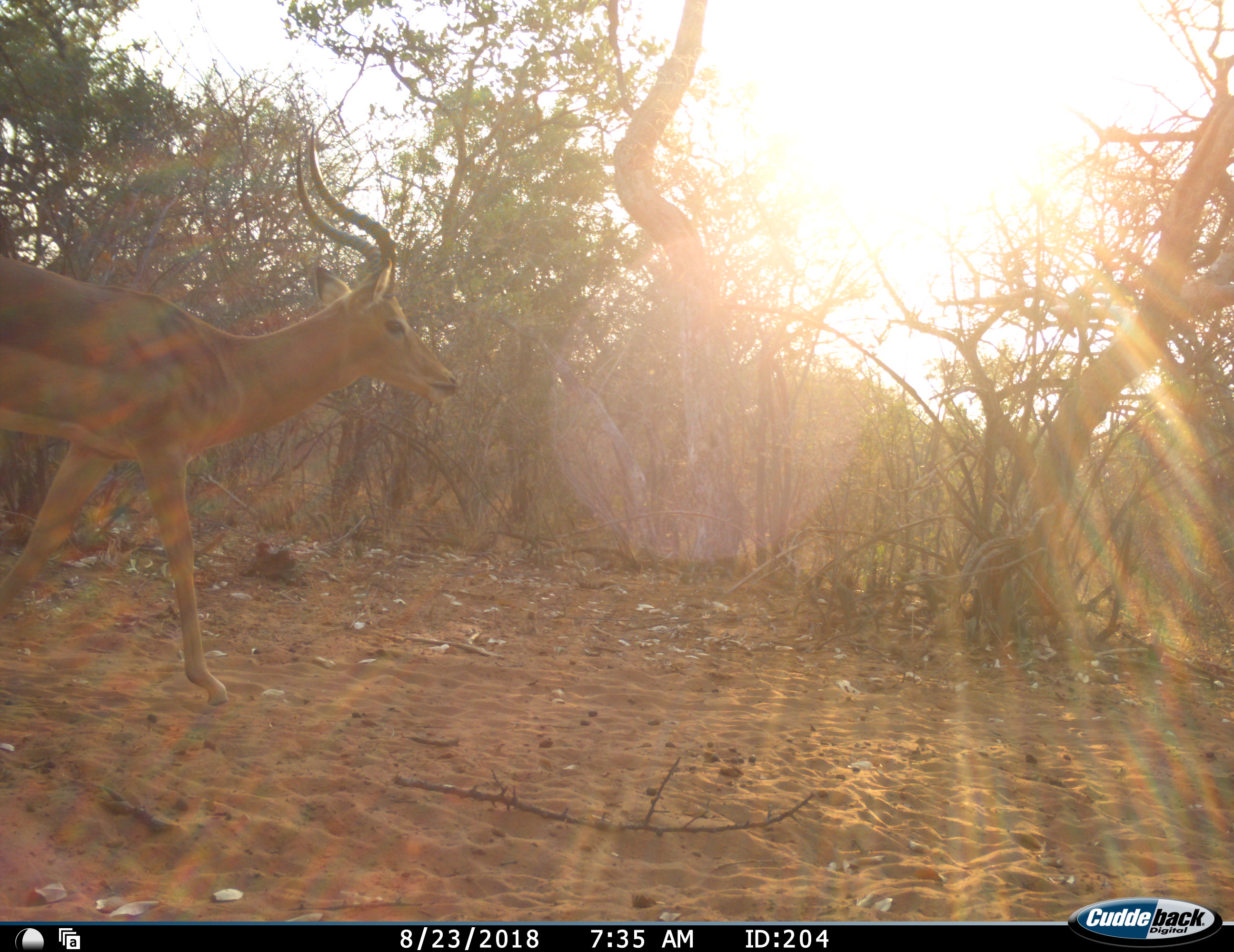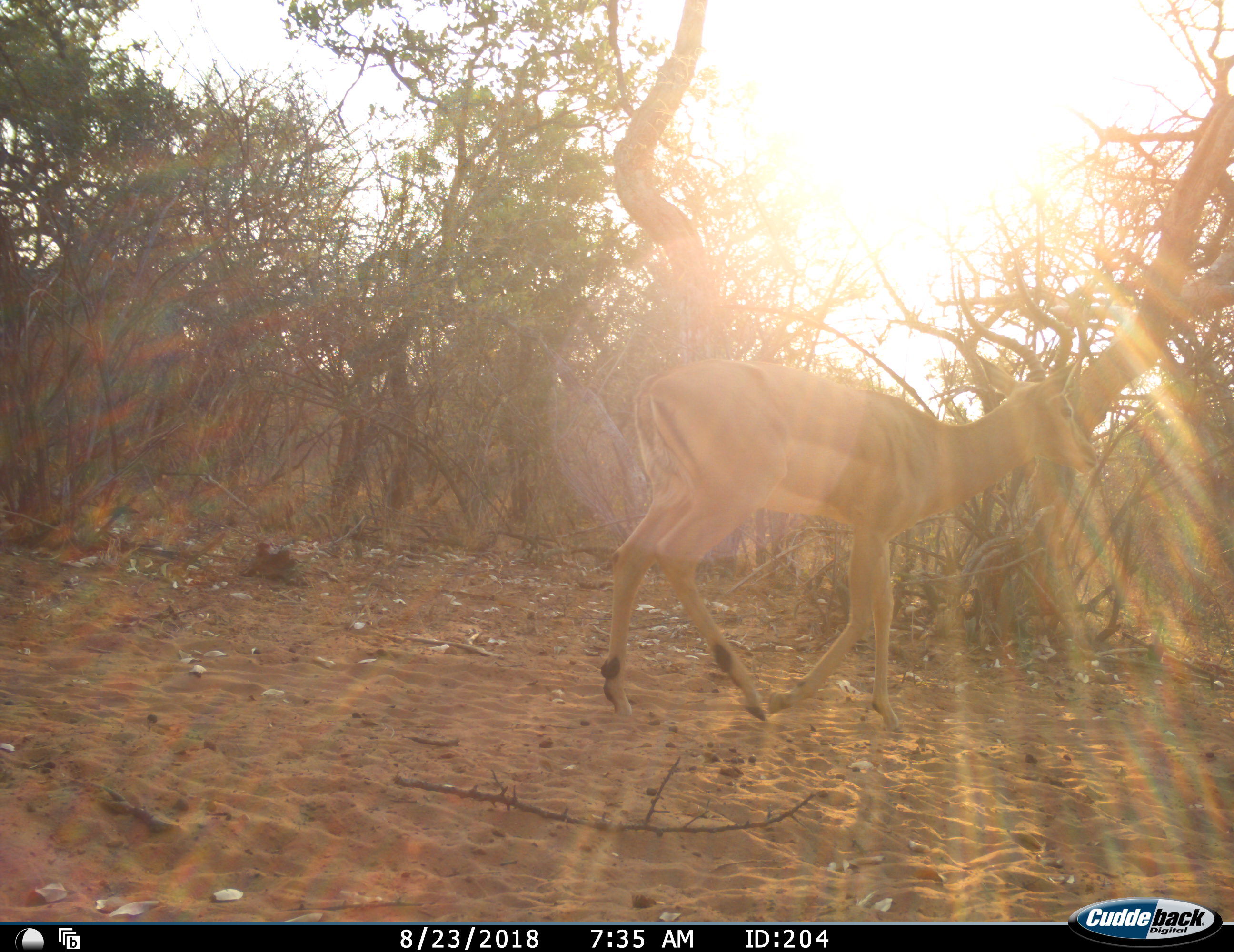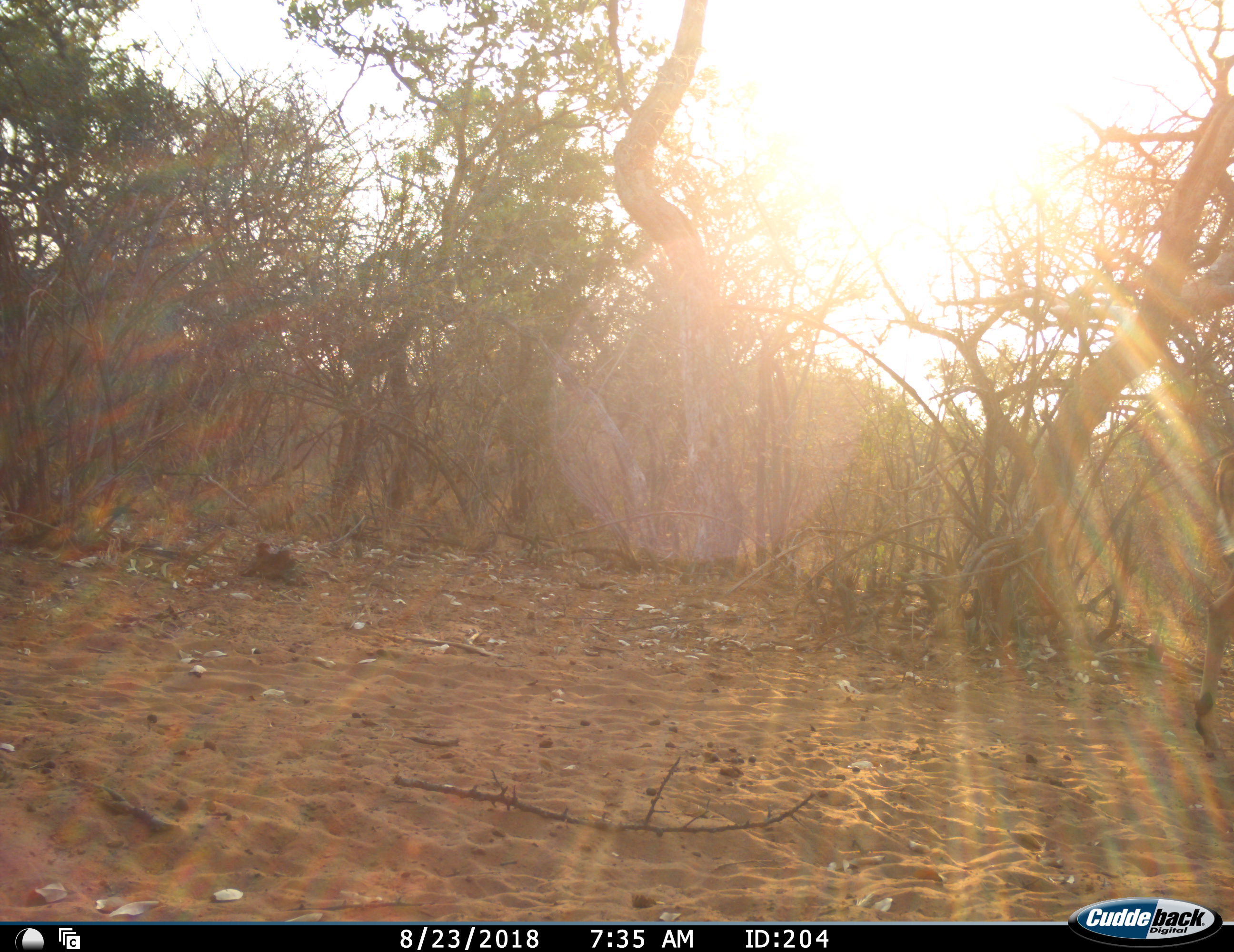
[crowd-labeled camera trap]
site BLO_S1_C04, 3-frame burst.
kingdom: Animalia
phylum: Chordata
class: Mammalia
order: Artiodactyla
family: Bovidae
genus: Aepyceros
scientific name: Aepyceros melampus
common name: impala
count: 1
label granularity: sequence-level